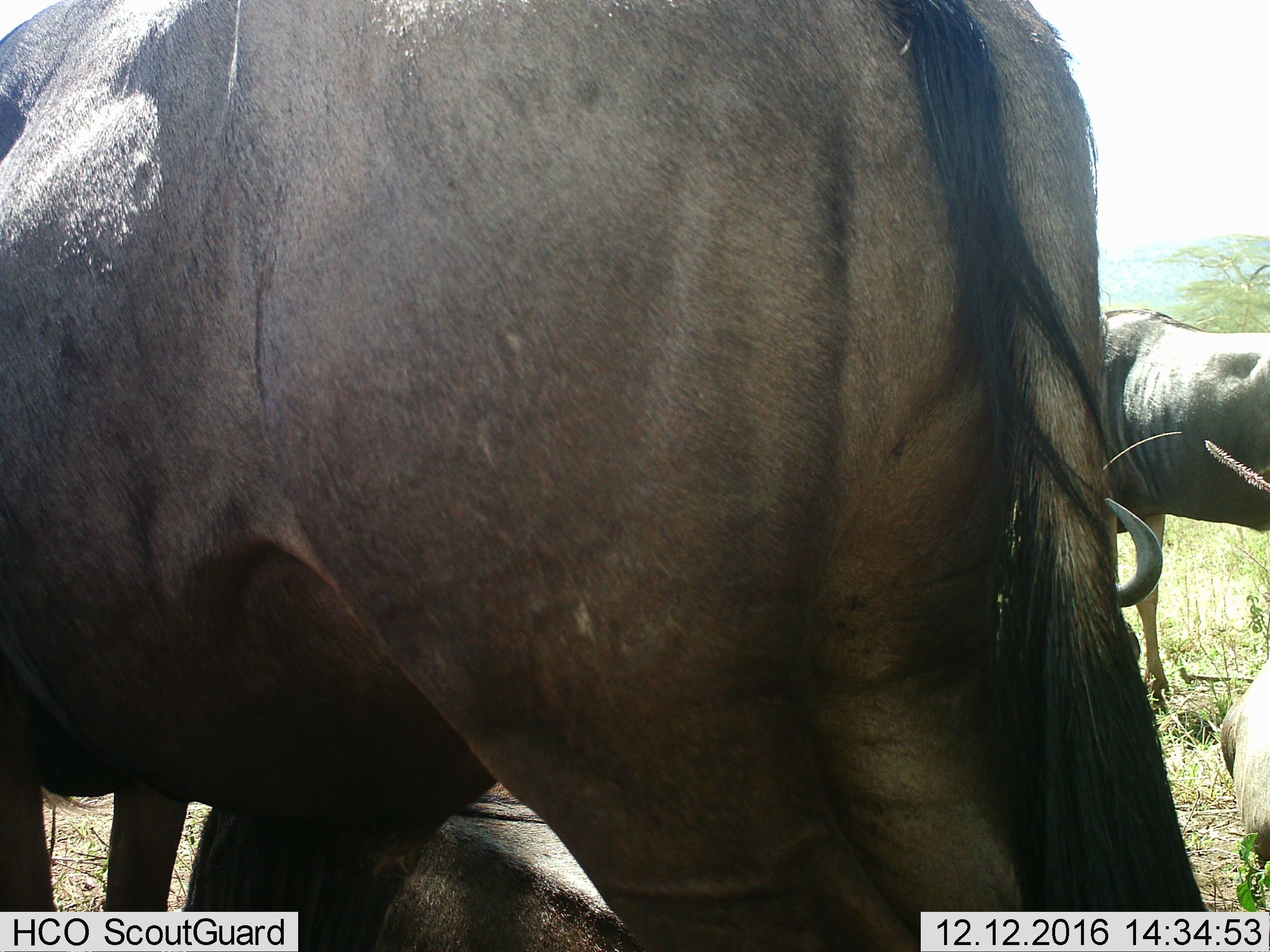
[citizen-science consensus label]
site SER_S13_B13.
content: unidentified animal